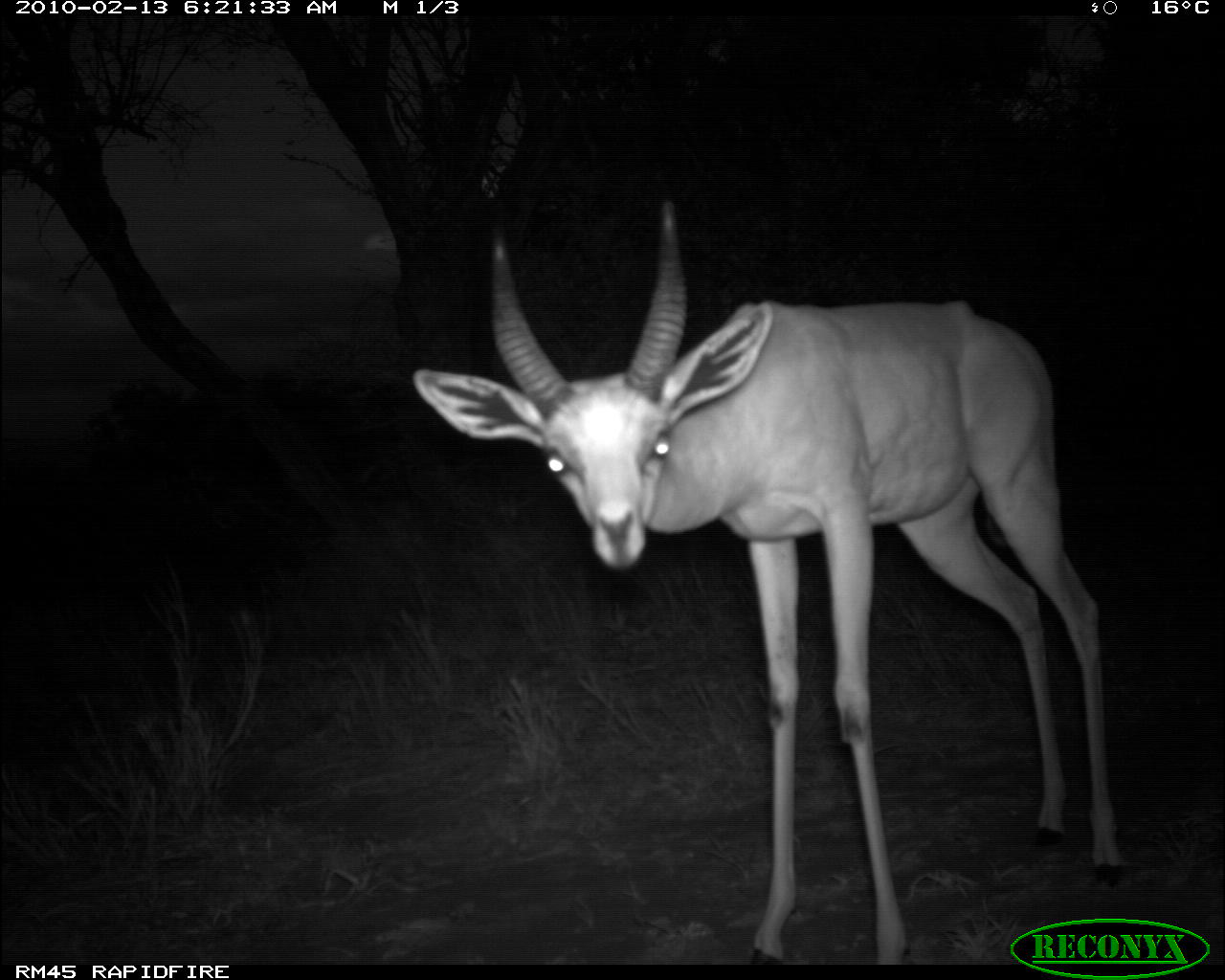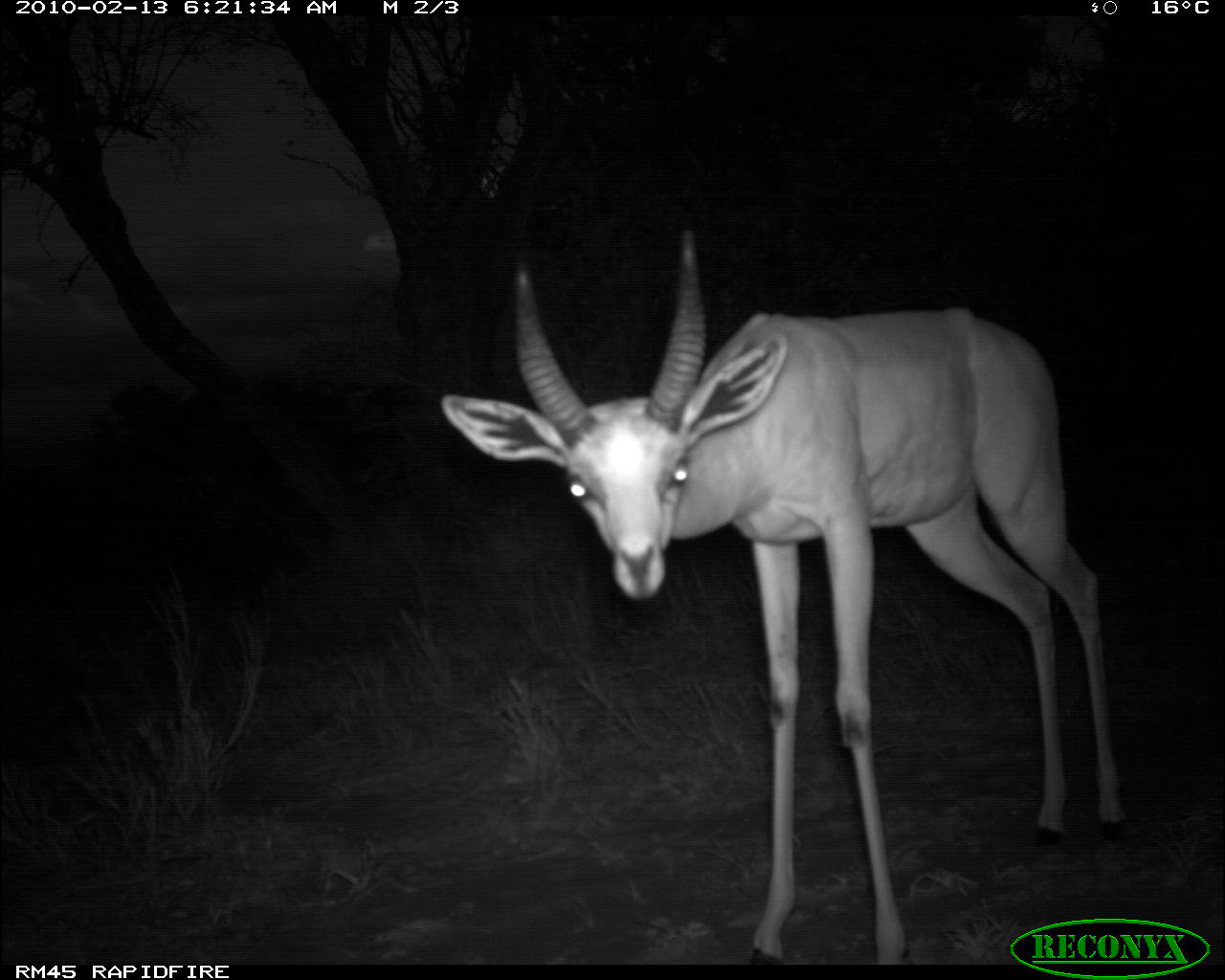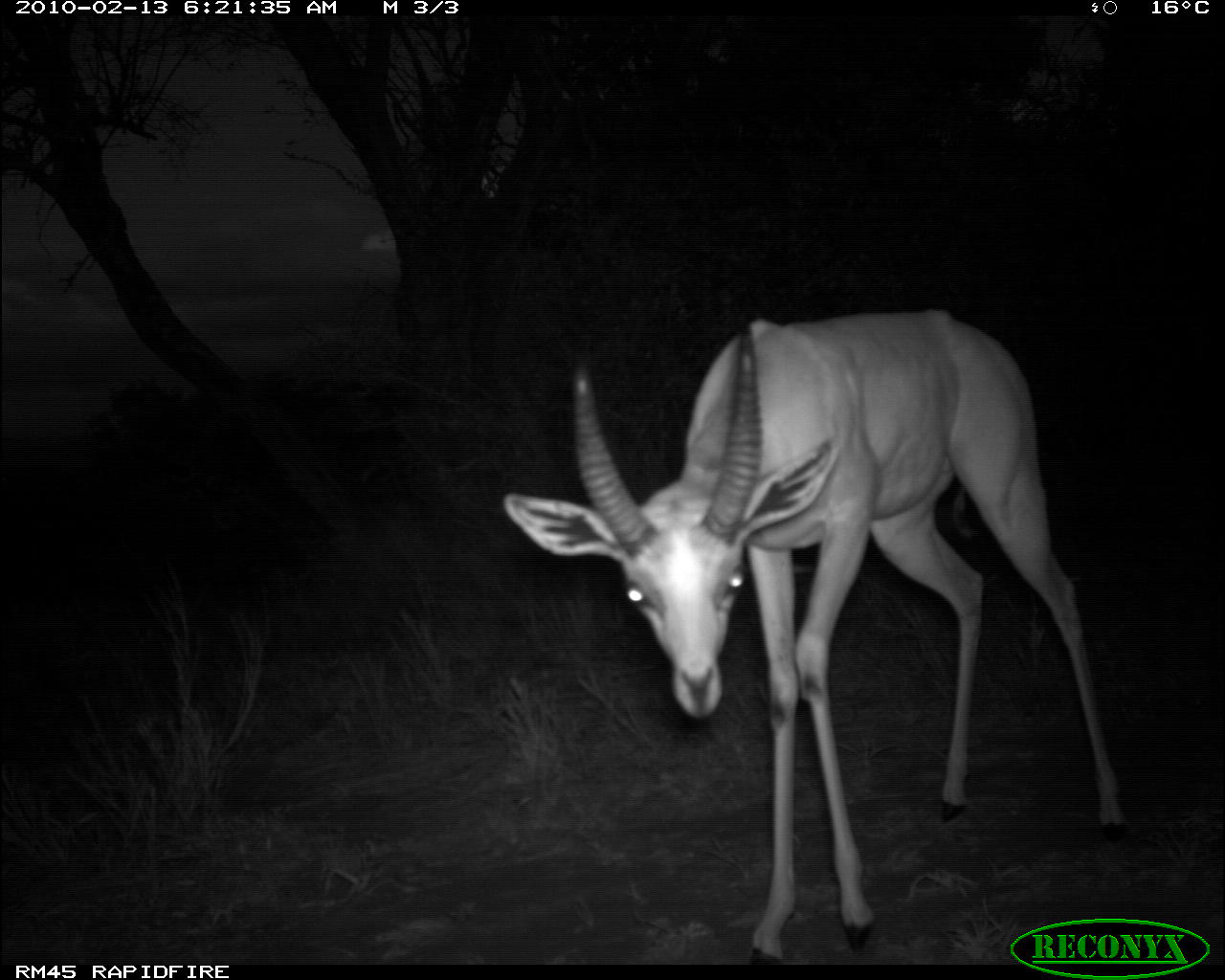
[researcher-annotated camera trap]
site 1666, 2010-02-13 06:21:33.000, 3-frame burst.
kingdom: Animalia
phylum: Chordata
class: Mammalia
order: Artiodactyla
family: Bovidae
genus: Litocranius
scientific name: Litocranius walleri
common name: gerenuk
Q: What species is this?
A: Litocranius walleri (gerenuk).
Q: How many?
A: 1.